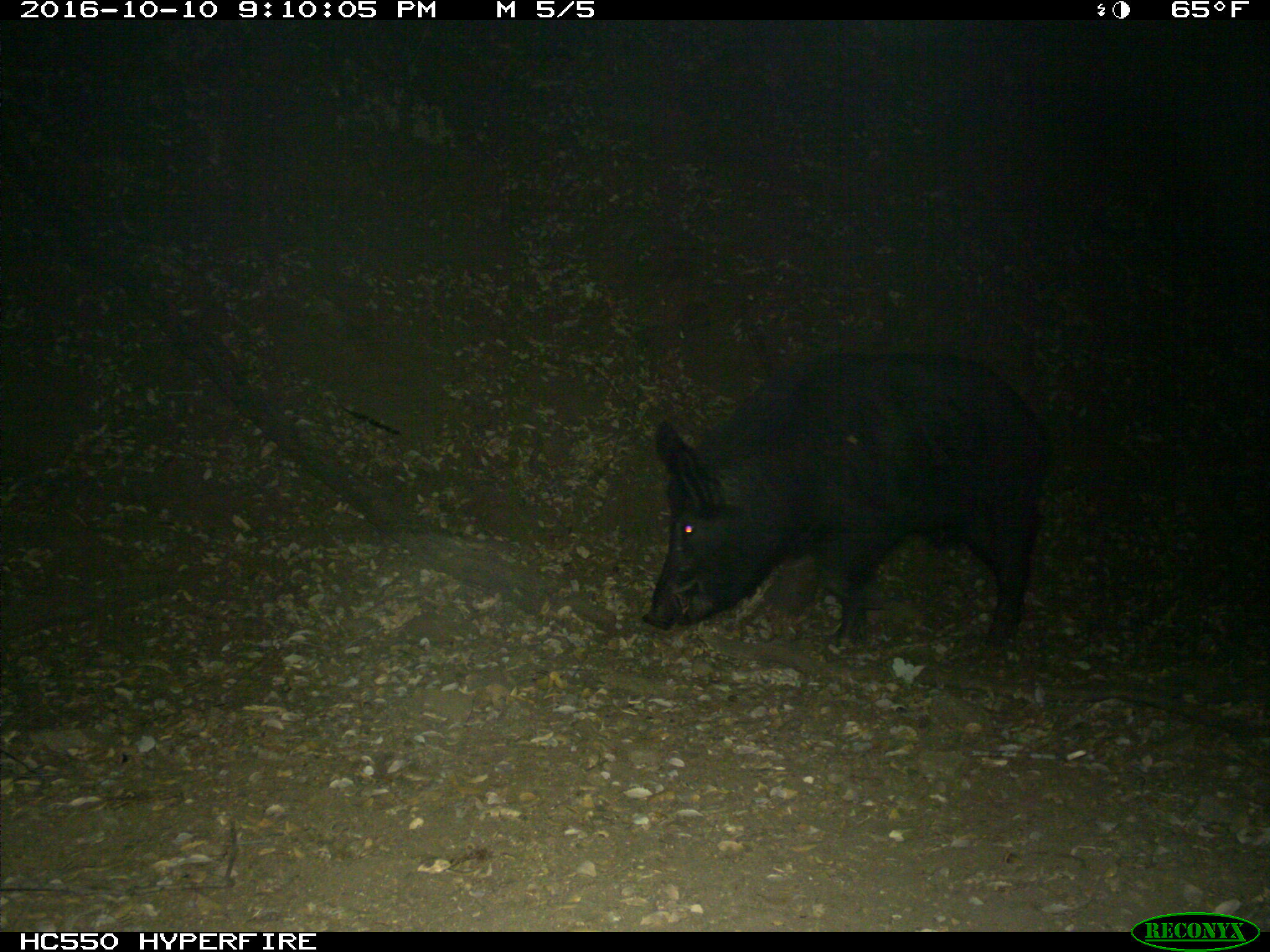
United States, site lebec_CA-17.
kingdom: Animalia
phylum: Chordata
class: Mammalia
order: Artiodactyla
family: Suidae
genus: Sus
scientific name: Sus scrofa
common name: wild boar